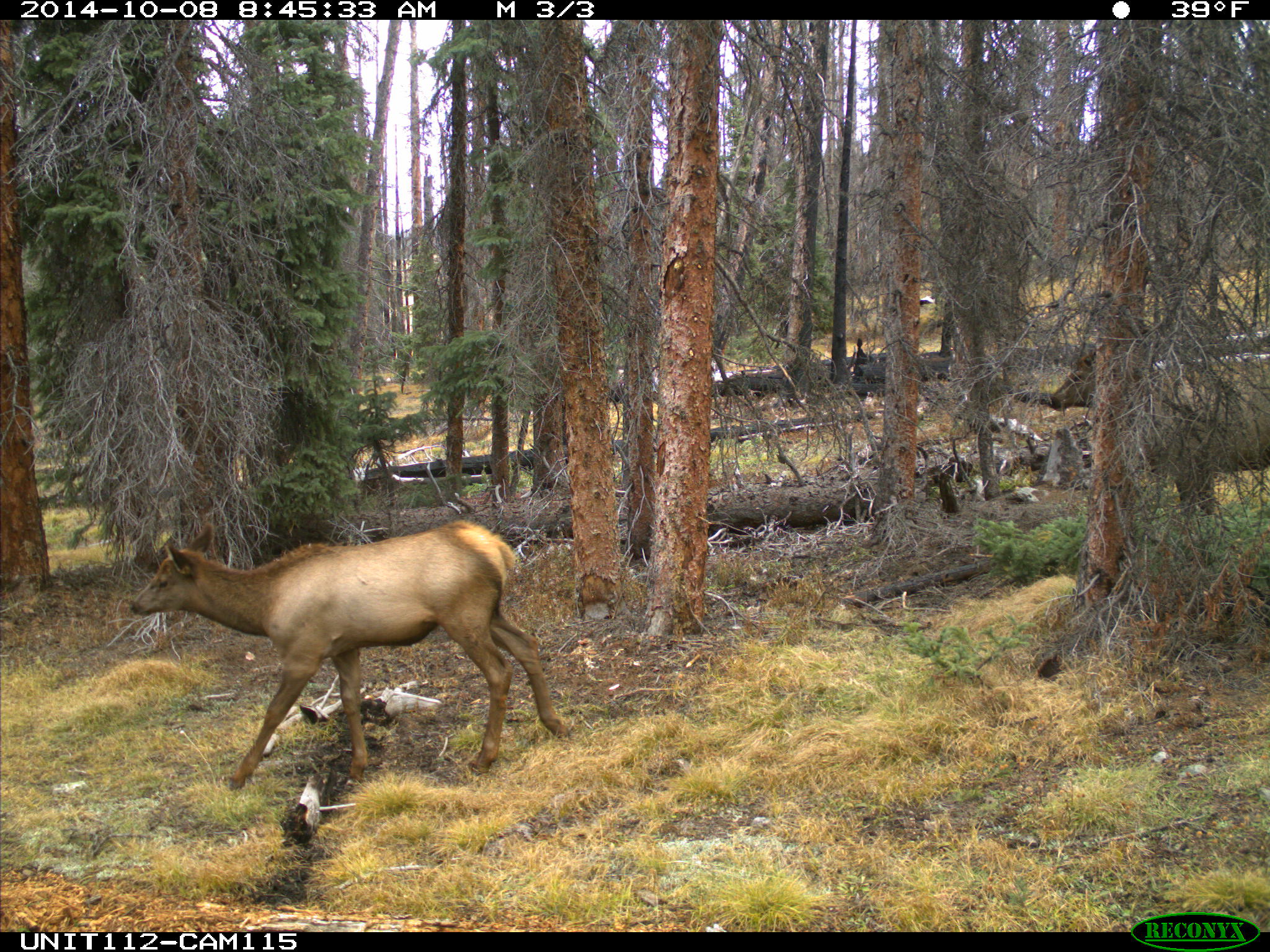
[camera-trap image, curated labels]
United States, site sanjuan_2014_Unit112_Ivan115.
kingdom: Animalia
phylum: Chordata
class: Mammalia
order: Artiodactyla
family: Cervidae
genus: Cervus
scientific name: Cervus elaphus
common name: red deer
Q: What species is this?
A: Cervus elaphus (red deer).